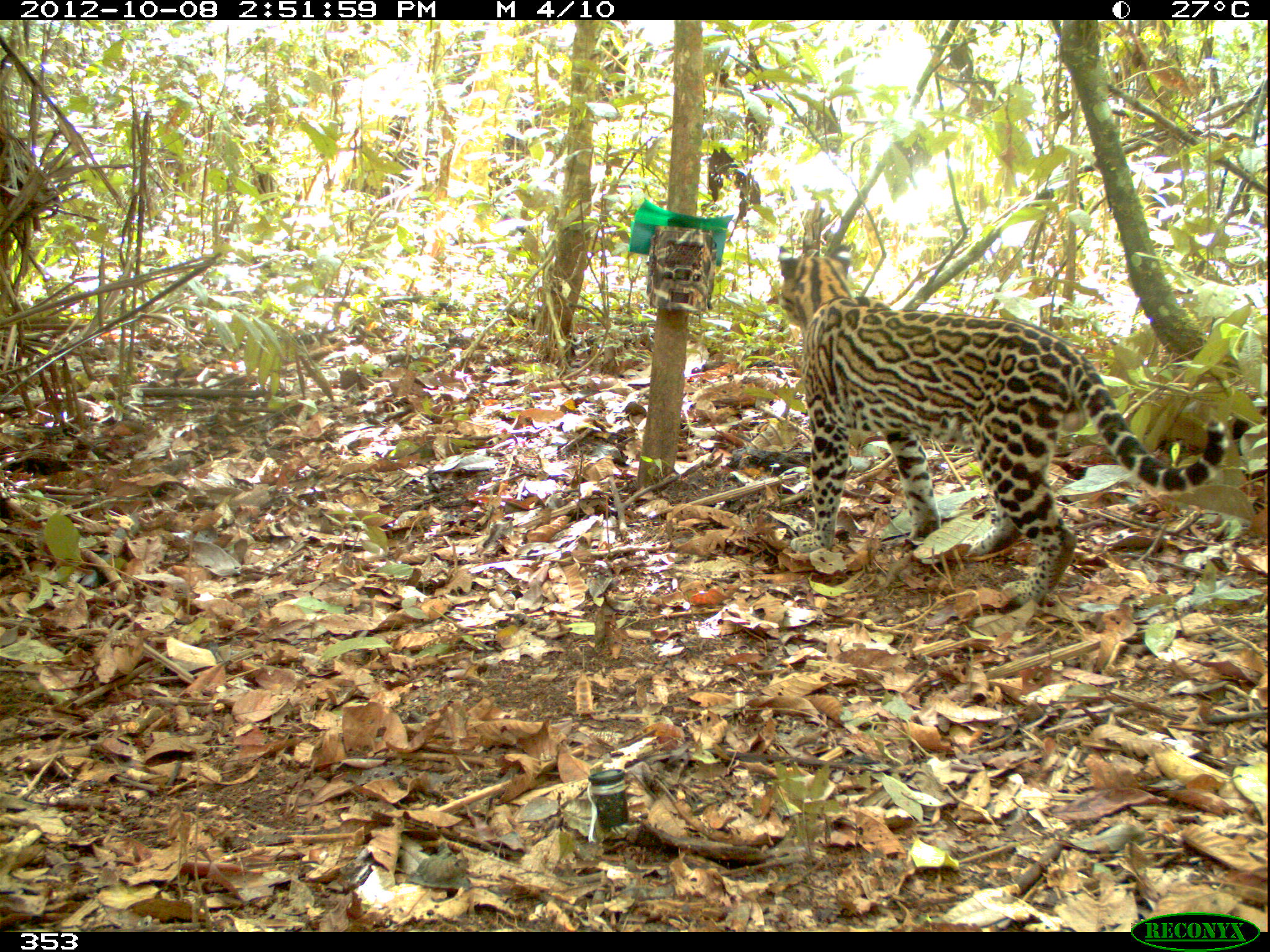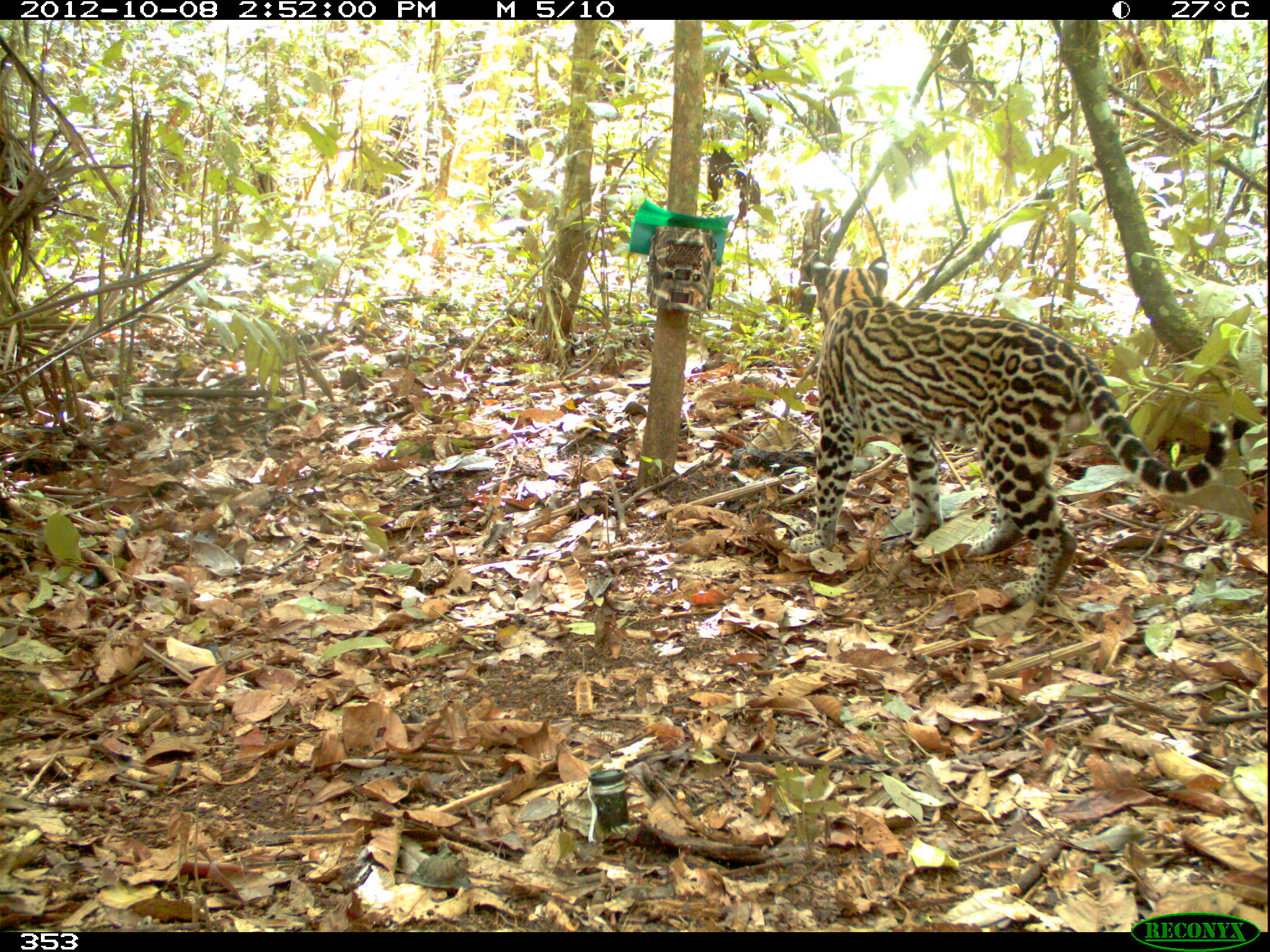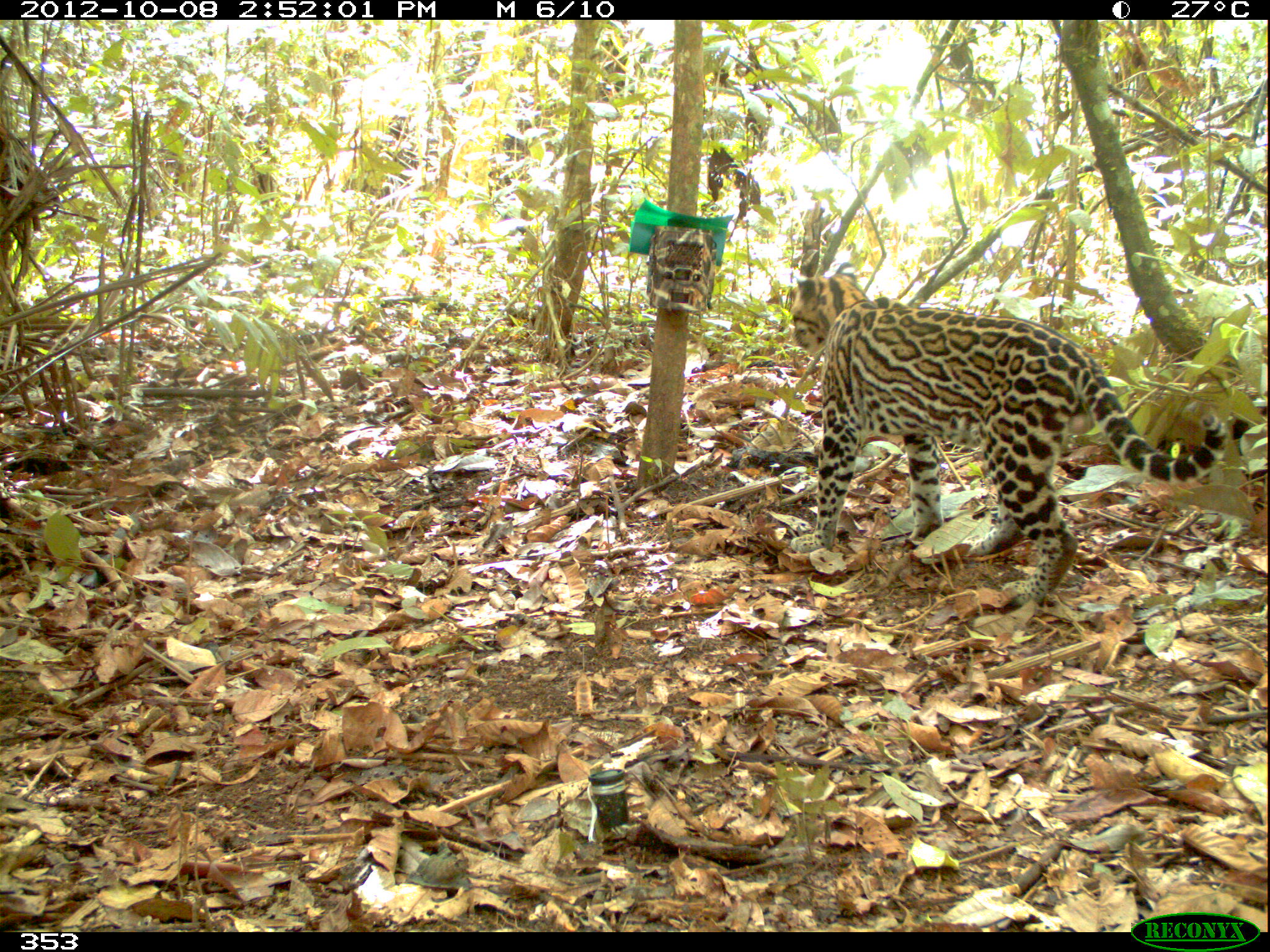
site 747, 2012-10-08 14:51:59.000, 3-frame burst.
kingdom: Animalia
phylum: Chordata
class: Mammalia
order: Carnivora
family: Felidae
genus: Leopardus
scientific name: Leopardus pardalis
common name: ocelot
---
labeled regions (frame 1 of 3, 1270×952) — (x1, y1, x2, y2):
leopardus pardalis: (775, 242, 1232, 608)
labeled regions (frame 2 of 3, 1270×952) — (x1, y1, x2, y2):
leopardus pardalis: (790, 253, 1232, 608)